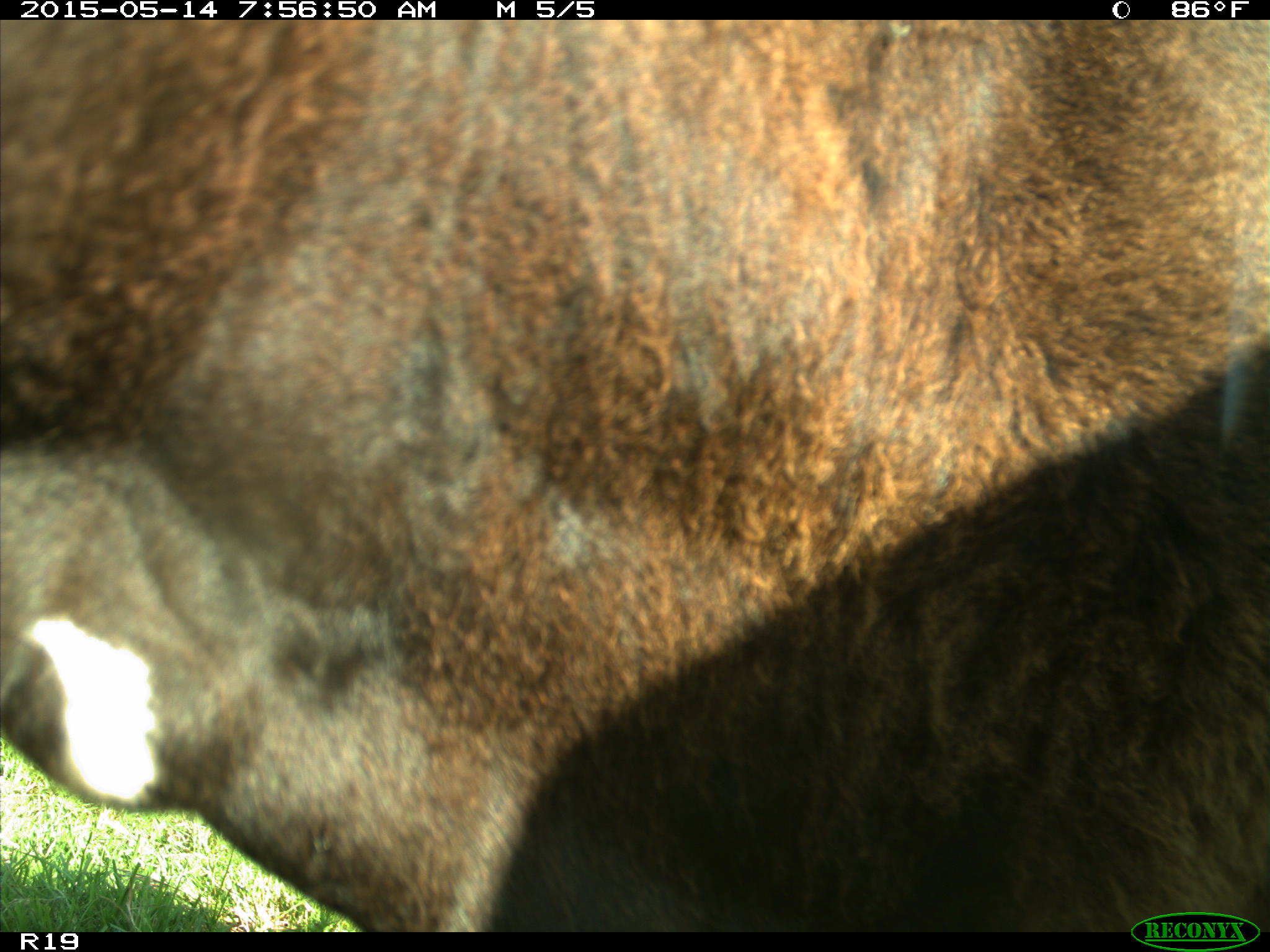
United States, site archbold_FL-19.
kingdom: Animalia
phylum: Chordata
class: Mammalia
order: Artiodactyla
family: Bovidae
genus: Bos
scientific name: Bos taurus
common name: domestic cow